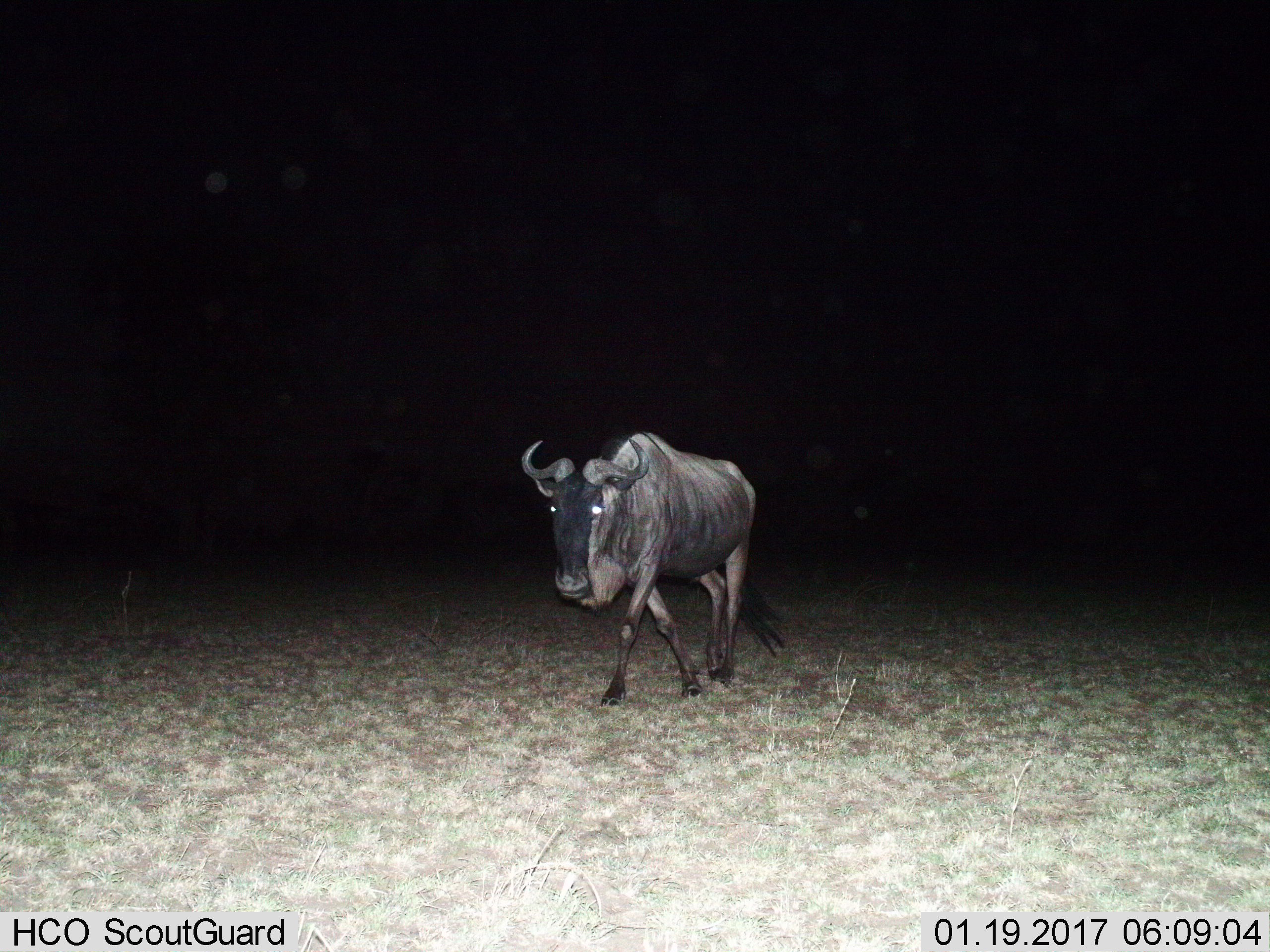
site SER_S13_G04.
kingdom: Animalia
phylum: Chordata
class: Mammalia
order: Artiodactyla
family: Bovidae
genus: Connochaetes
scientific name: Connochaetes taurinus taurinus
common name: blue wildebeest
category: wildebeestblue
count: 1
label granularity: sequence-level